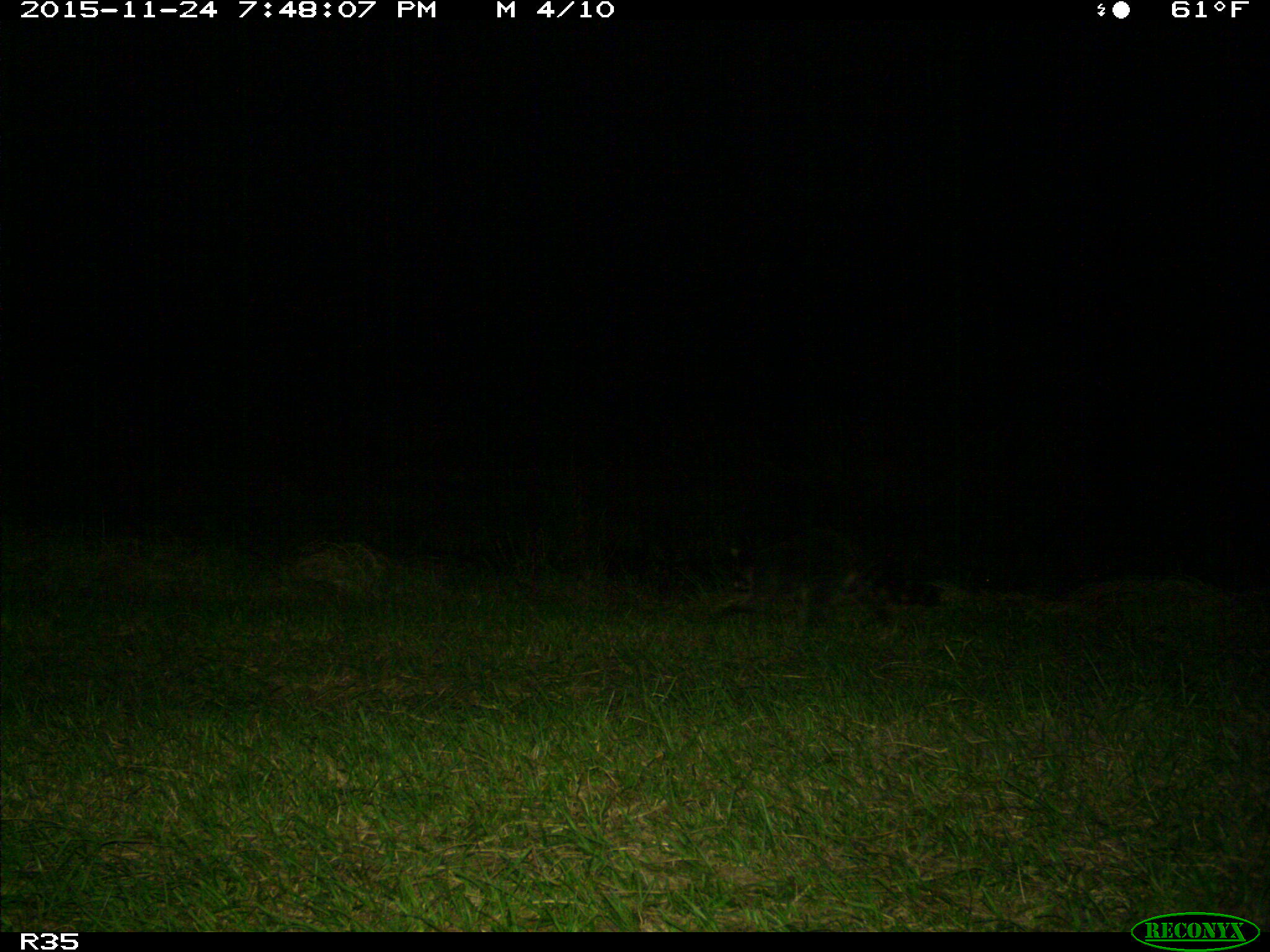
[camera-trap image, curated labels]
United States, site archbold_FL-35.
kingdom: Animalia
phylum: Chordata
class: Mammalia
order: Carnivora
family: Procyonidae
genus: Procyon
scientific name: Procyon lotor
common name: common raccoon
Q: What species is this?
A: Procyon lotor (common raccoon).